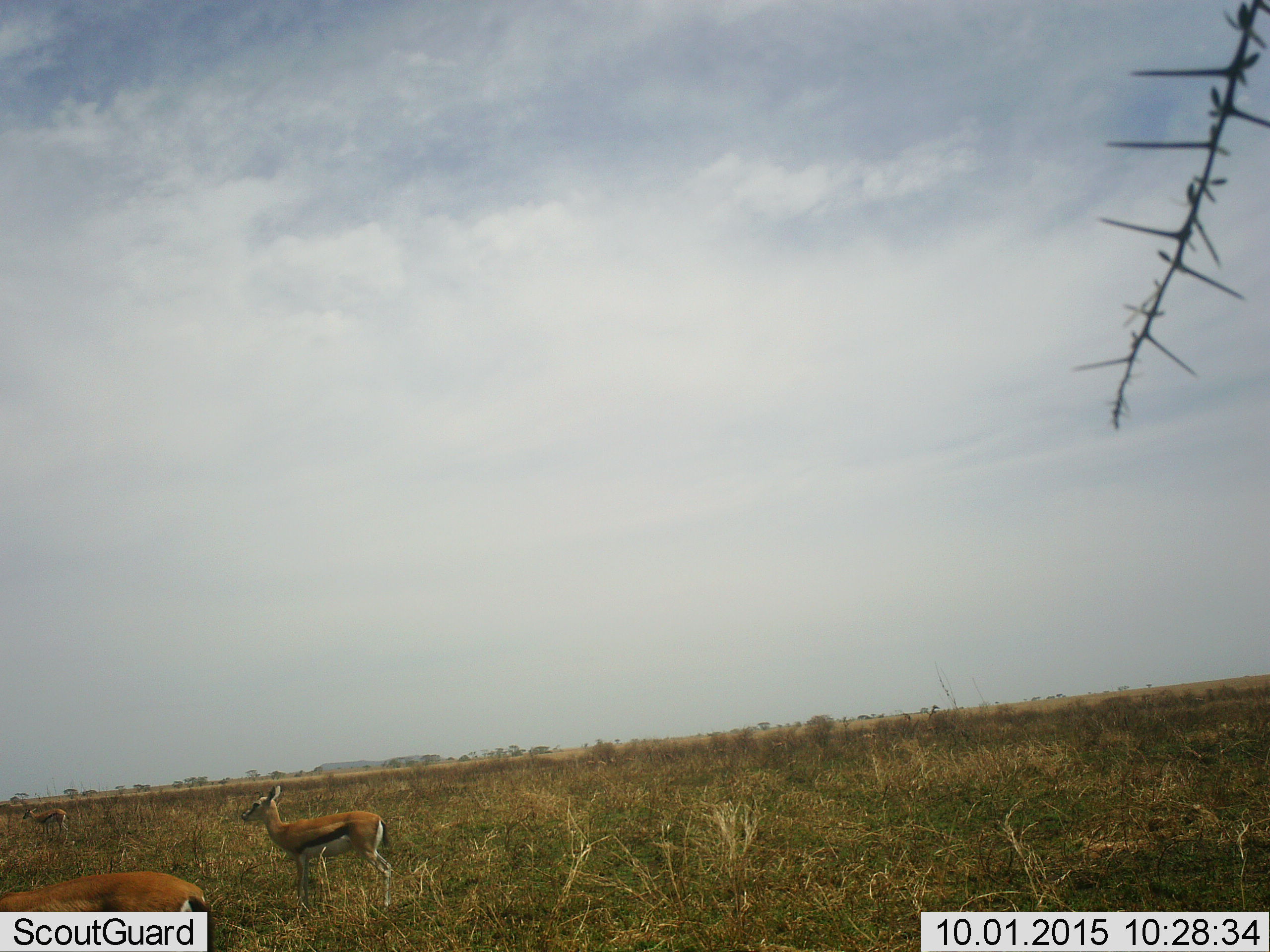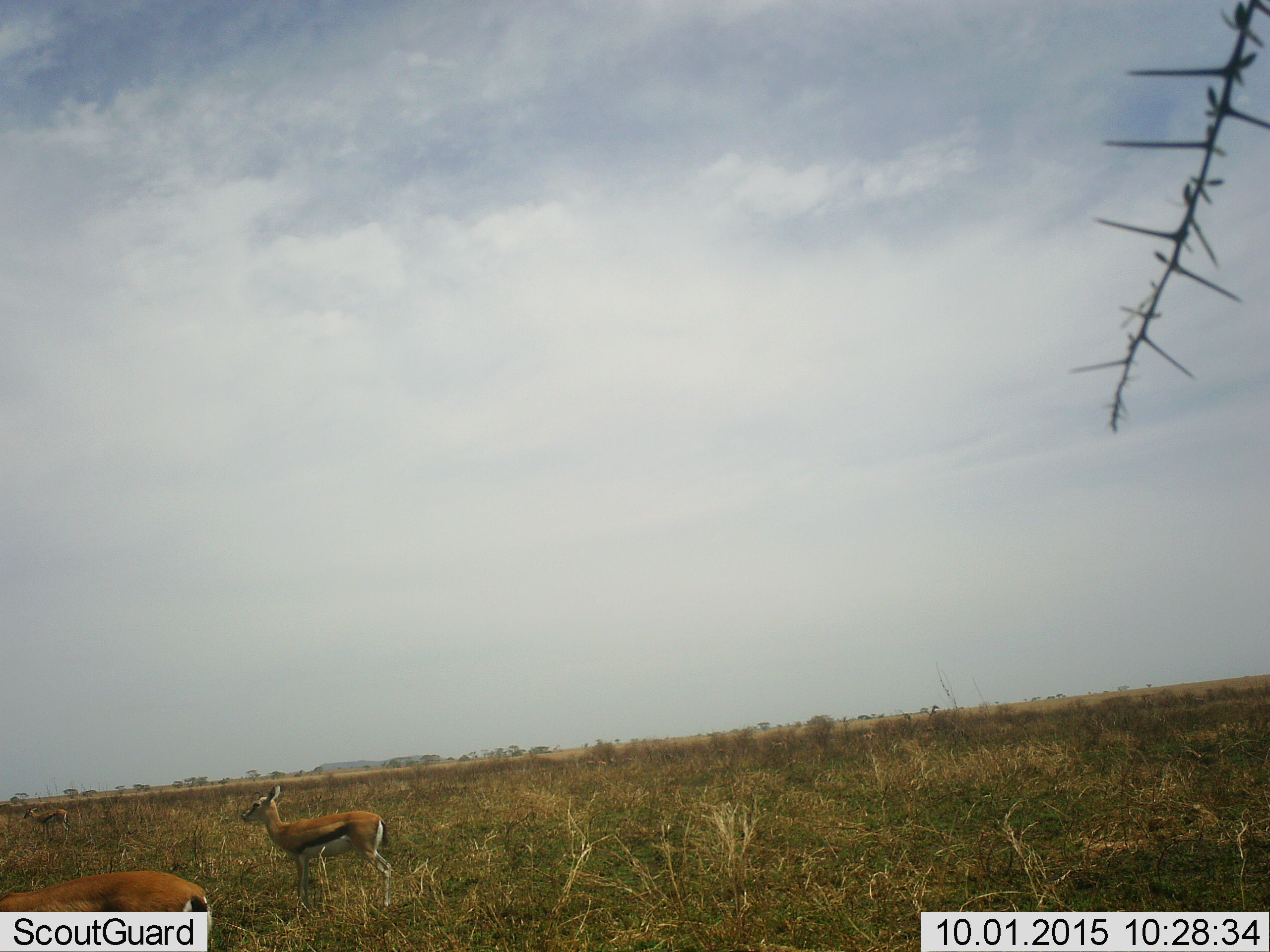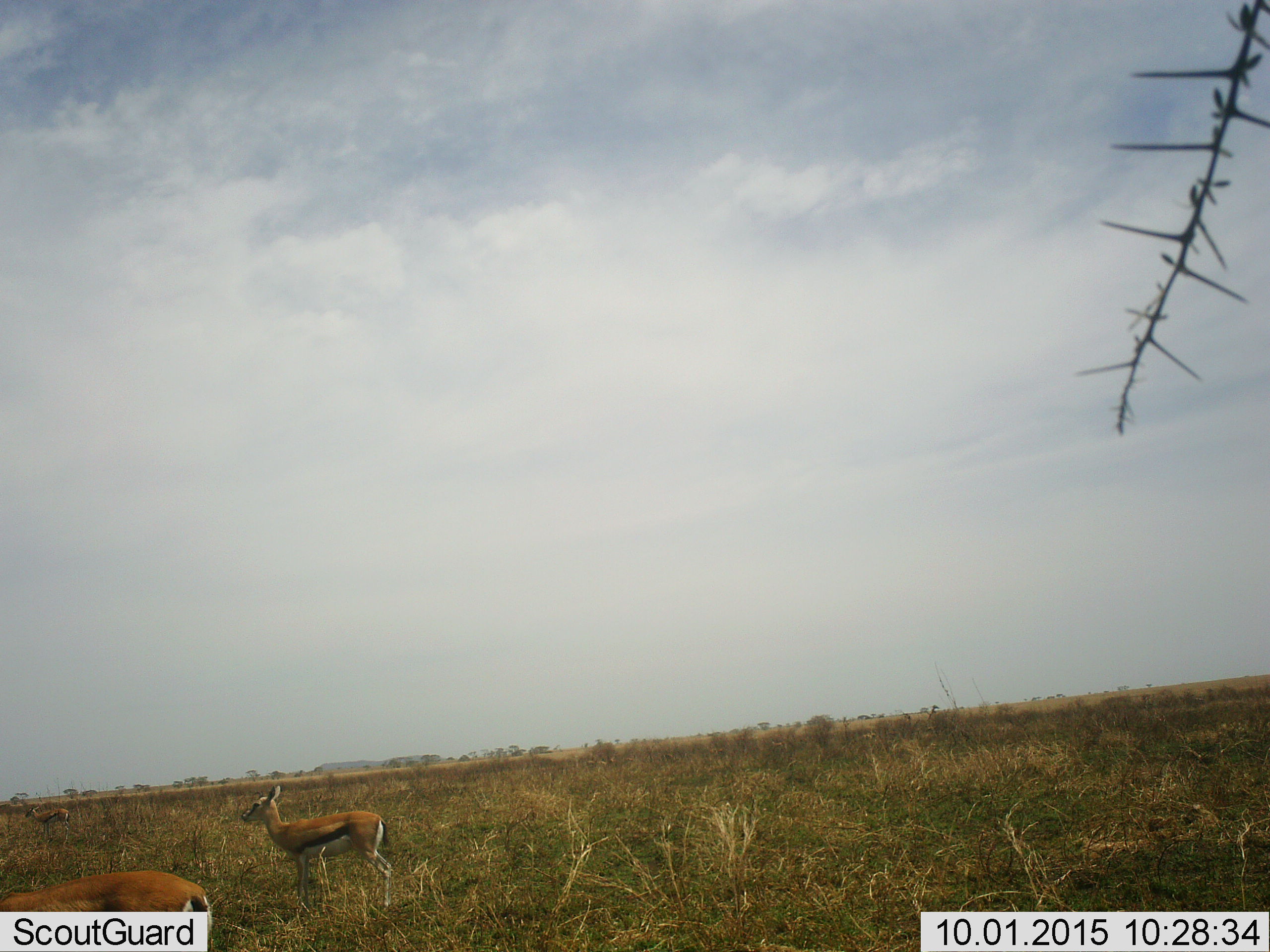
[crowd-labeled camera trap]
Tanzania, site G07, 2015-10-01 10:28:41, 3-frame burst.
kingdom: Animalia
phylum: Chordata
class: Mammalia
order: Artiodactyla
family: Bovidae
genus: Eudorcas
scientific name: Eudorcas thomsonii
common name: thomson's gazelle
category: gazellethomsons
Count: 3.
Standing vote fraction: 89%.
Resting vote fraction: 0%.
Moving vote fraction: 11%.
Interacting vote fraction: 0%.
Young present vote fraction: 44%.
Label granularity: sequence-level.